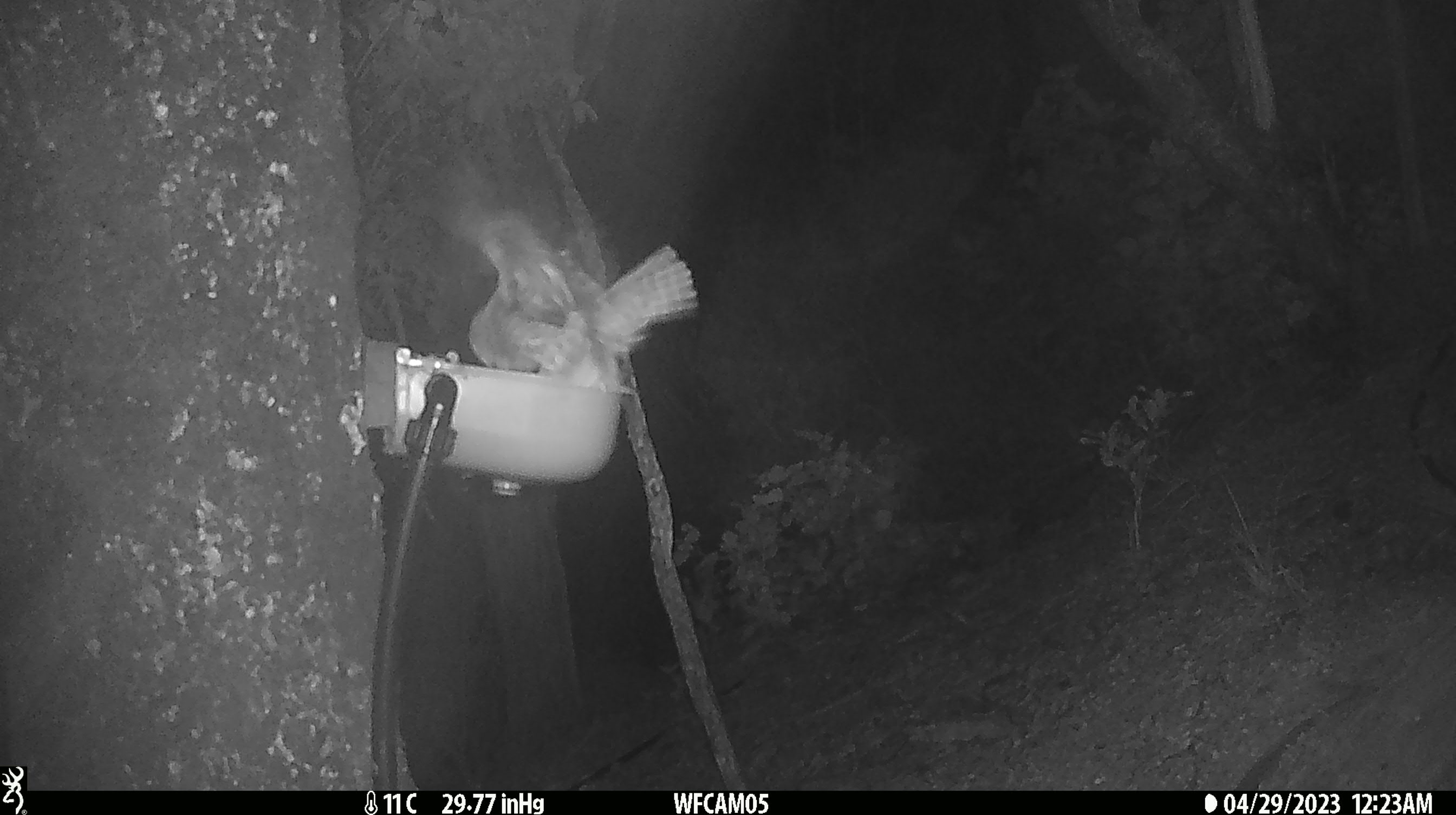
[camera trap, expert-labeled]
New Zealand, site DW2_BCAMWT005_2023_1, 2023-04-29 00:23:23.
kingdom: Animalia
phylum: Chordata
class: Aves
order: Strigiformes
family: Strigidae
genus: Ninox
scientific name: Ninox novaeseelandiae novaeseelandiae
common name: morepork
Morepork (Ninox novaeseelandiae novaeseelandiae).